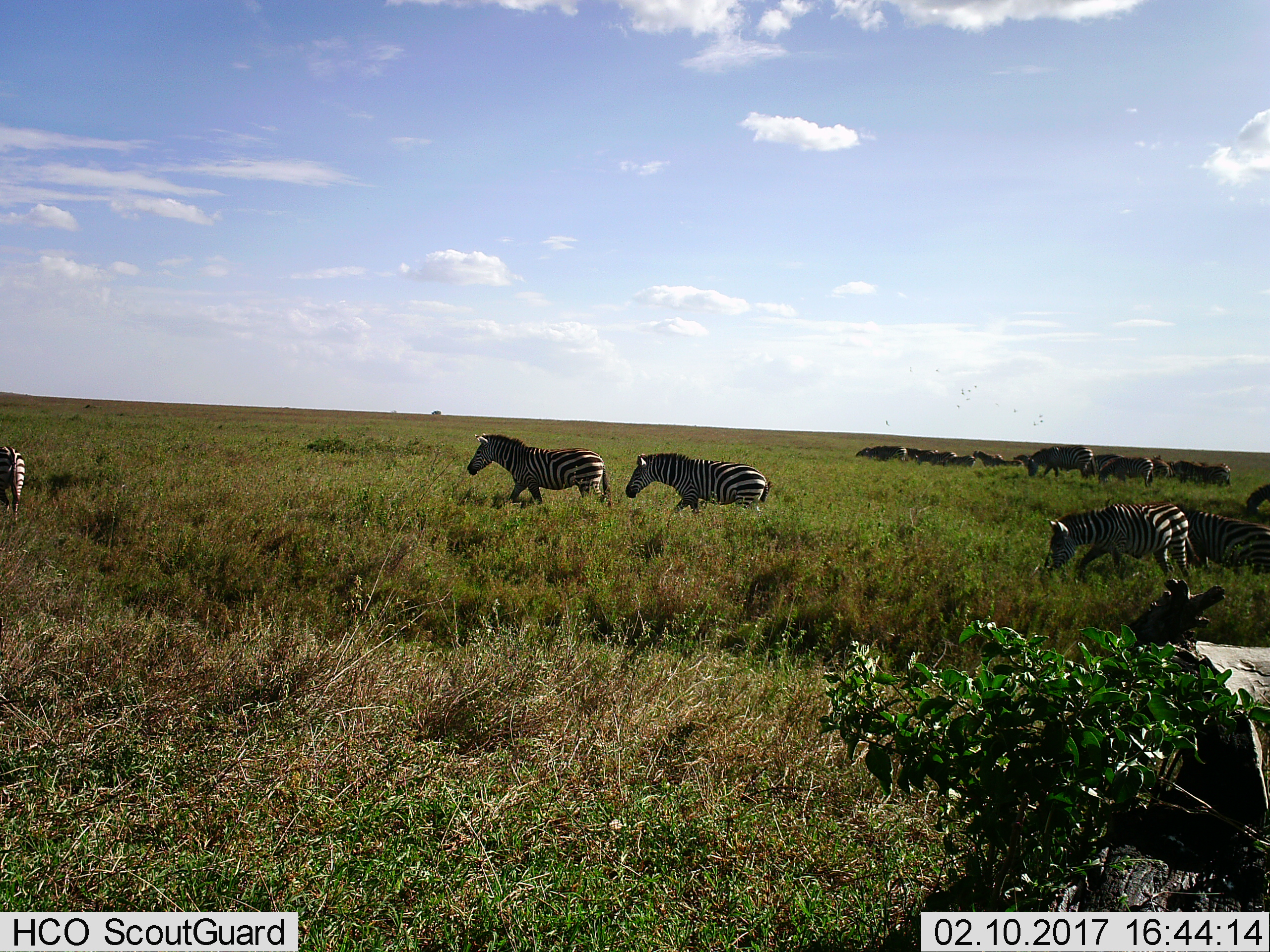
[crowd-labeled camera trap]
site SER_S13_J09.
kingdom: Animalia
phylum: Chordata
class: Mammalia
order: Perissodactyla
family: Equidae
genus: Equus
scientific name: Equus quagga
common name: plains zebra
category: zebraplains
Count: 11-50.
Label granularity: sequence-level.